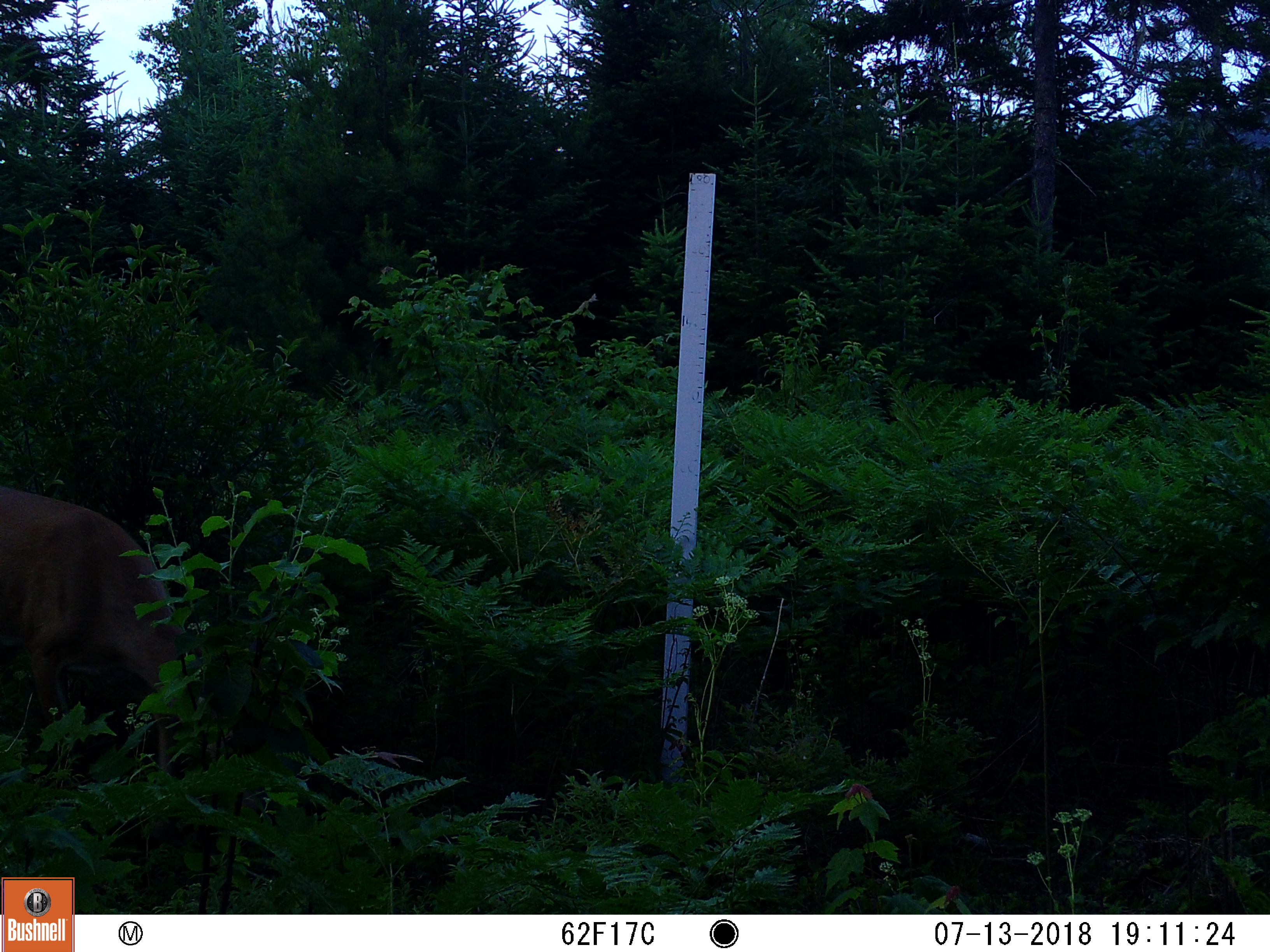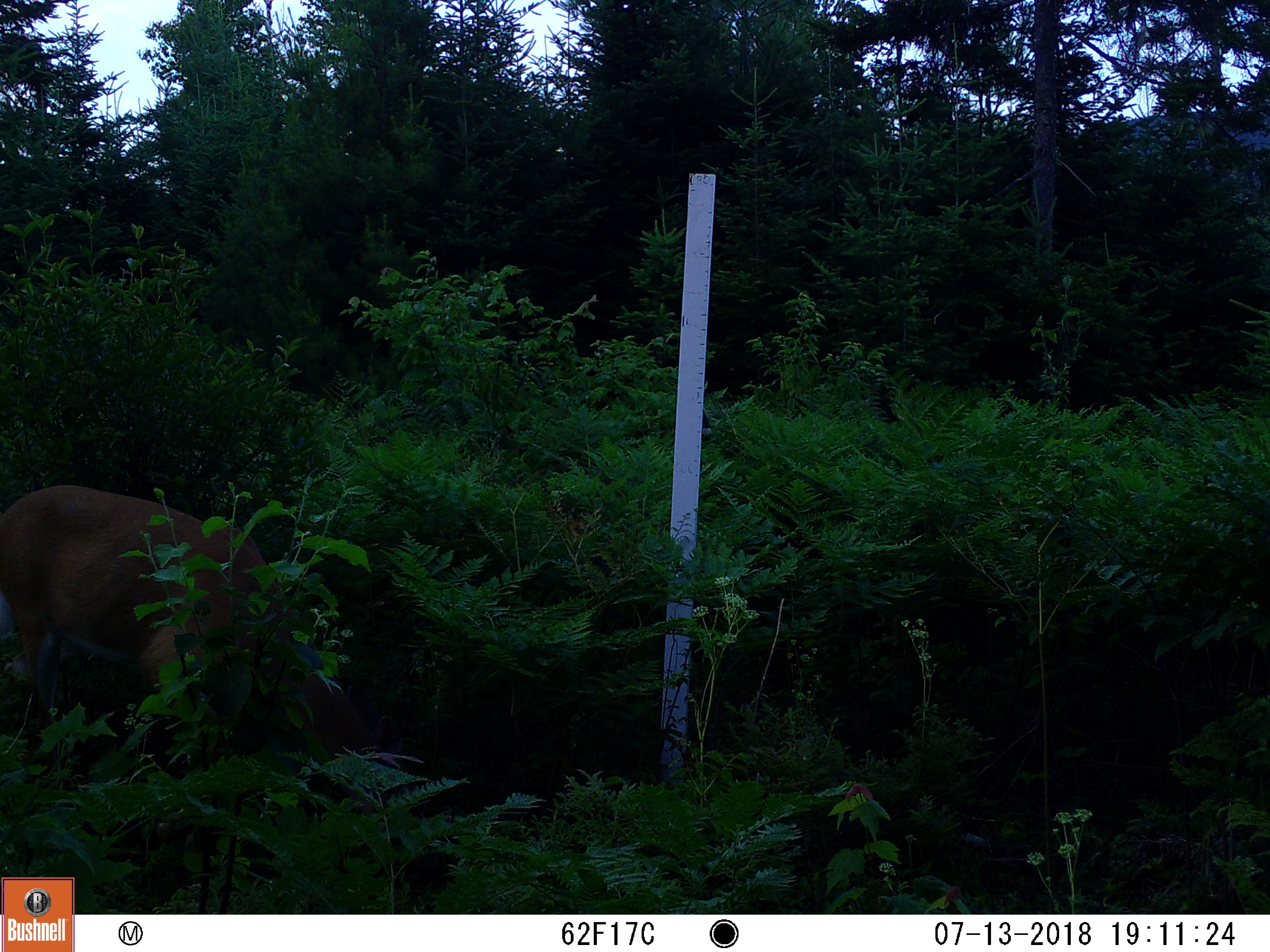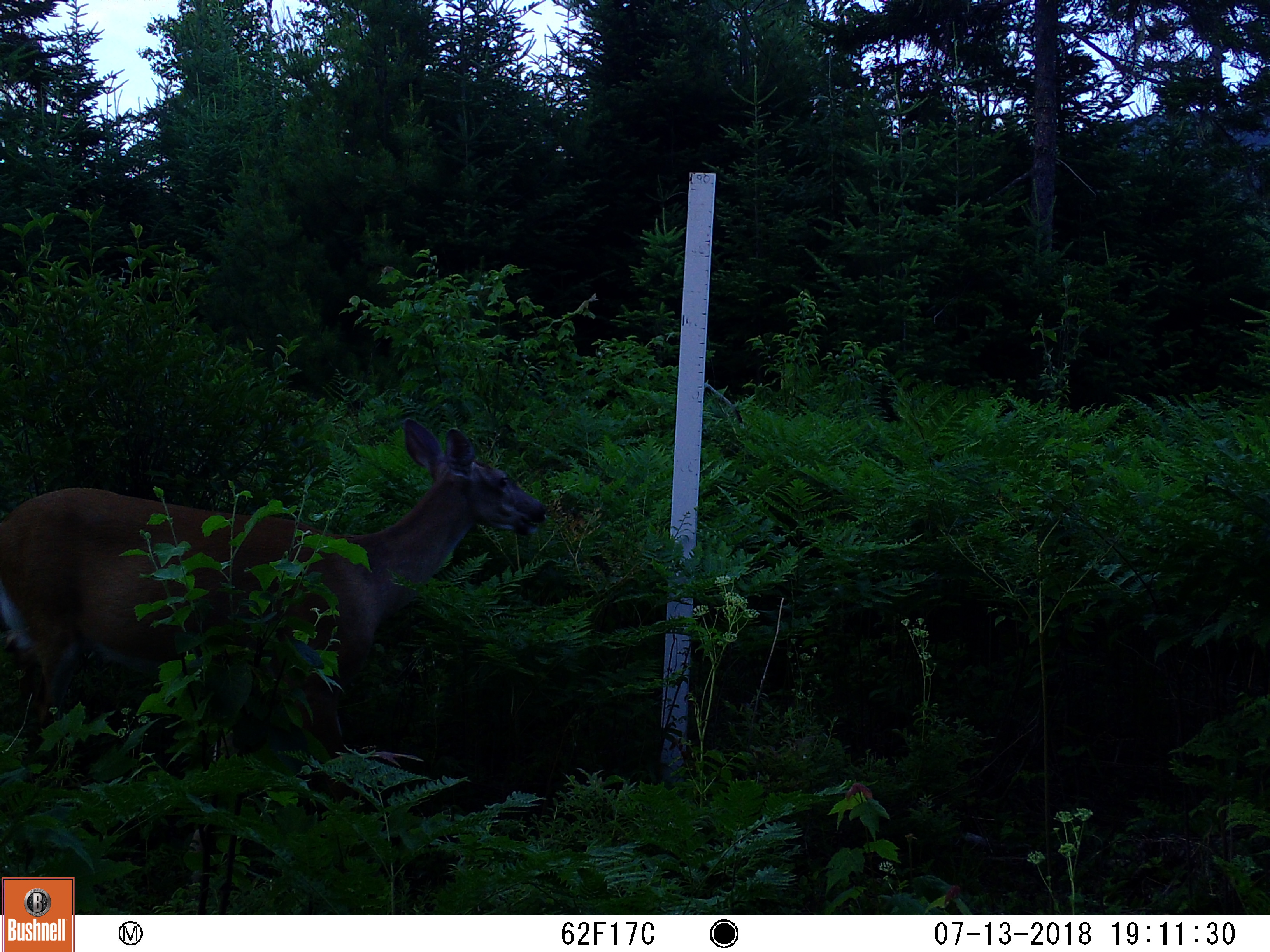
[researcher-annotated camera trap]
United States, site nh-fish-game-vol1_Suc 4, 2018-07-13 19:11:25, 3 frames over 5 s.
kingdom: Animalia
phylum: Chordata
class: Mammalia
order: Artiodactyla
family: Cervidae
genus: Odocoileus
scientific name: Odocoileus virginianus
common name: white-tailed deer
White-tailed deer (Odocoileus virginianus).